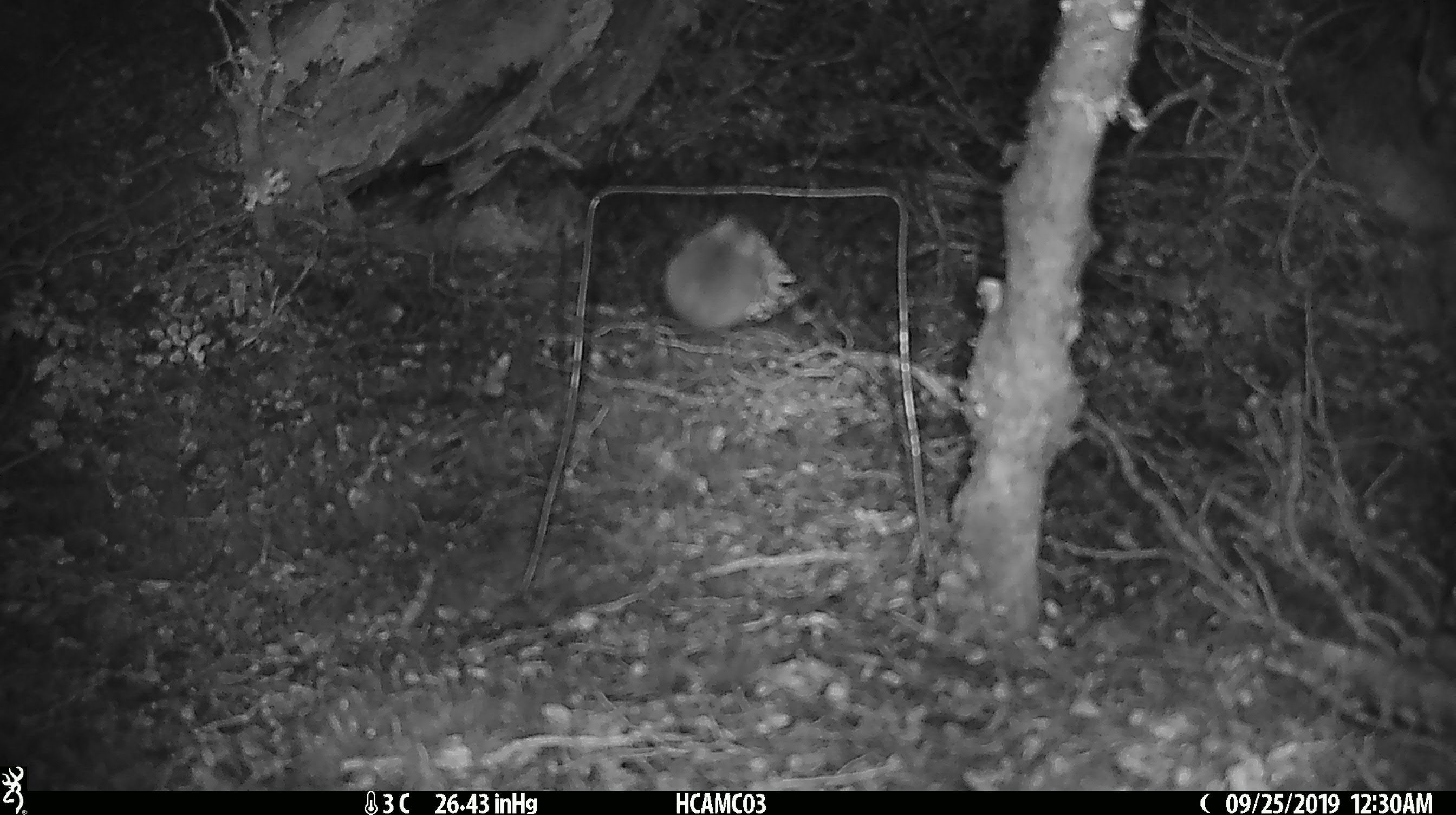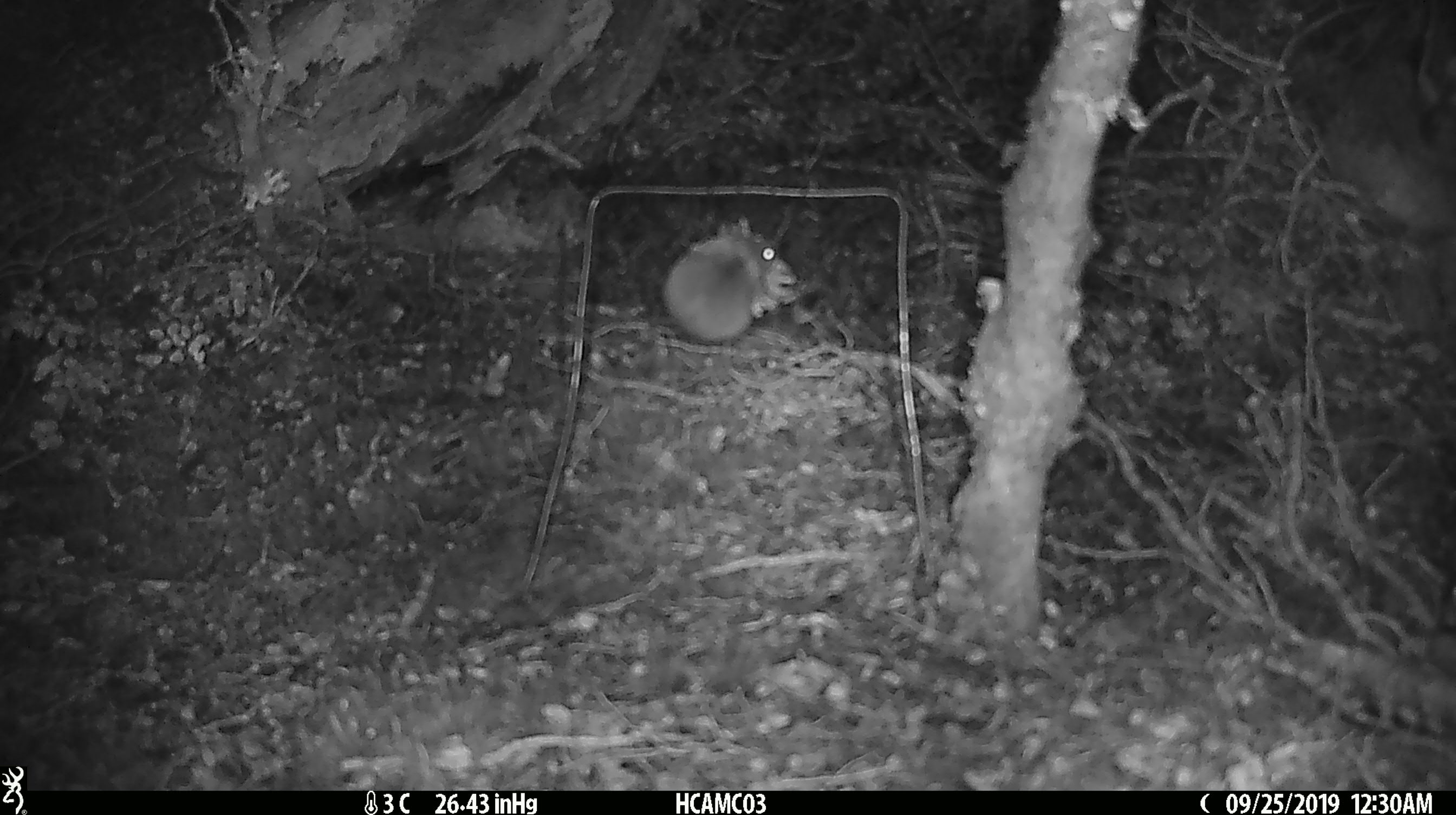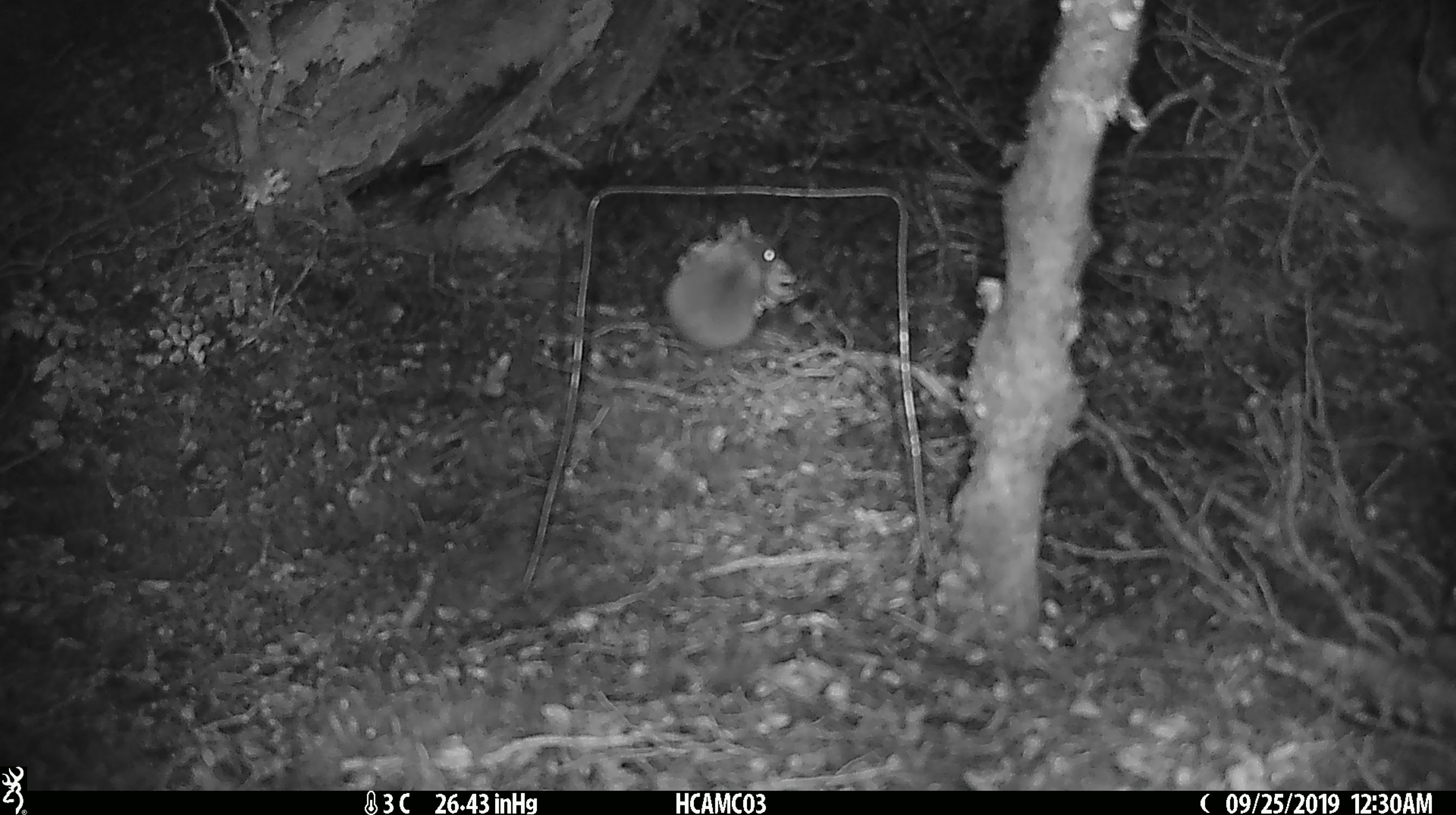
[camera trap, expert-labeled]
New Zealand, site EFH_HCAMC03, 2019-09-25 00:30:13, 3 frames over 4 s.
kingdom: Animalia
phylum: Chordata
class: Mammalia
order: Rodentia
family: Muridae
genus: Mus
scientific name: Mus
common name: mouse